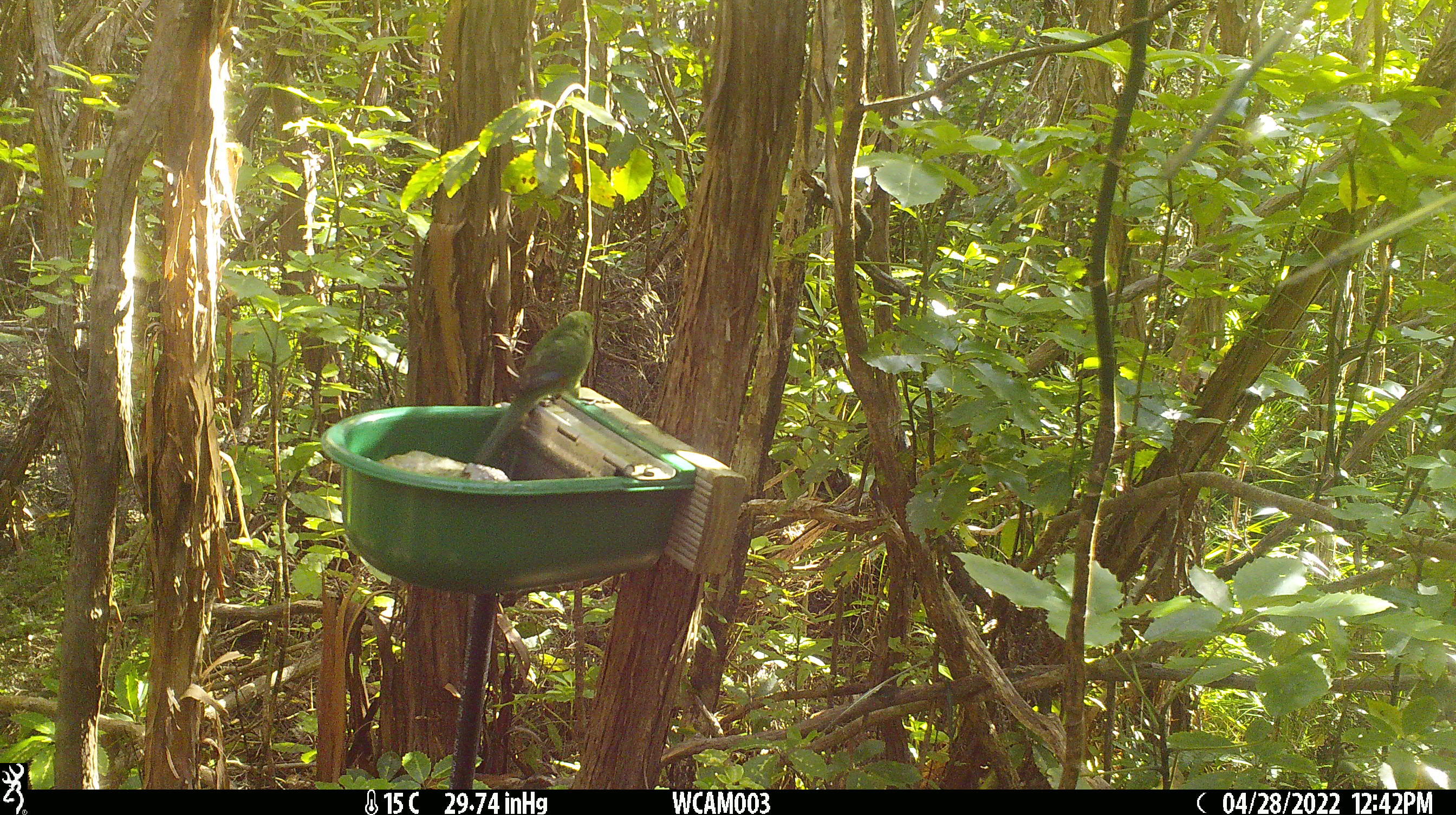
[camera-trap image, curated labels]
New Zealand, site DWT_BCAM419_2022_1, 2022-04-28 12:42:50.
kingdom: Animalia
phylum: Chordata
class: Aves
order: Psittaciformes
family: Psittaculidae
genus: Cyanoramphus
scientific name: Cyanoramphus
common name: parakeet